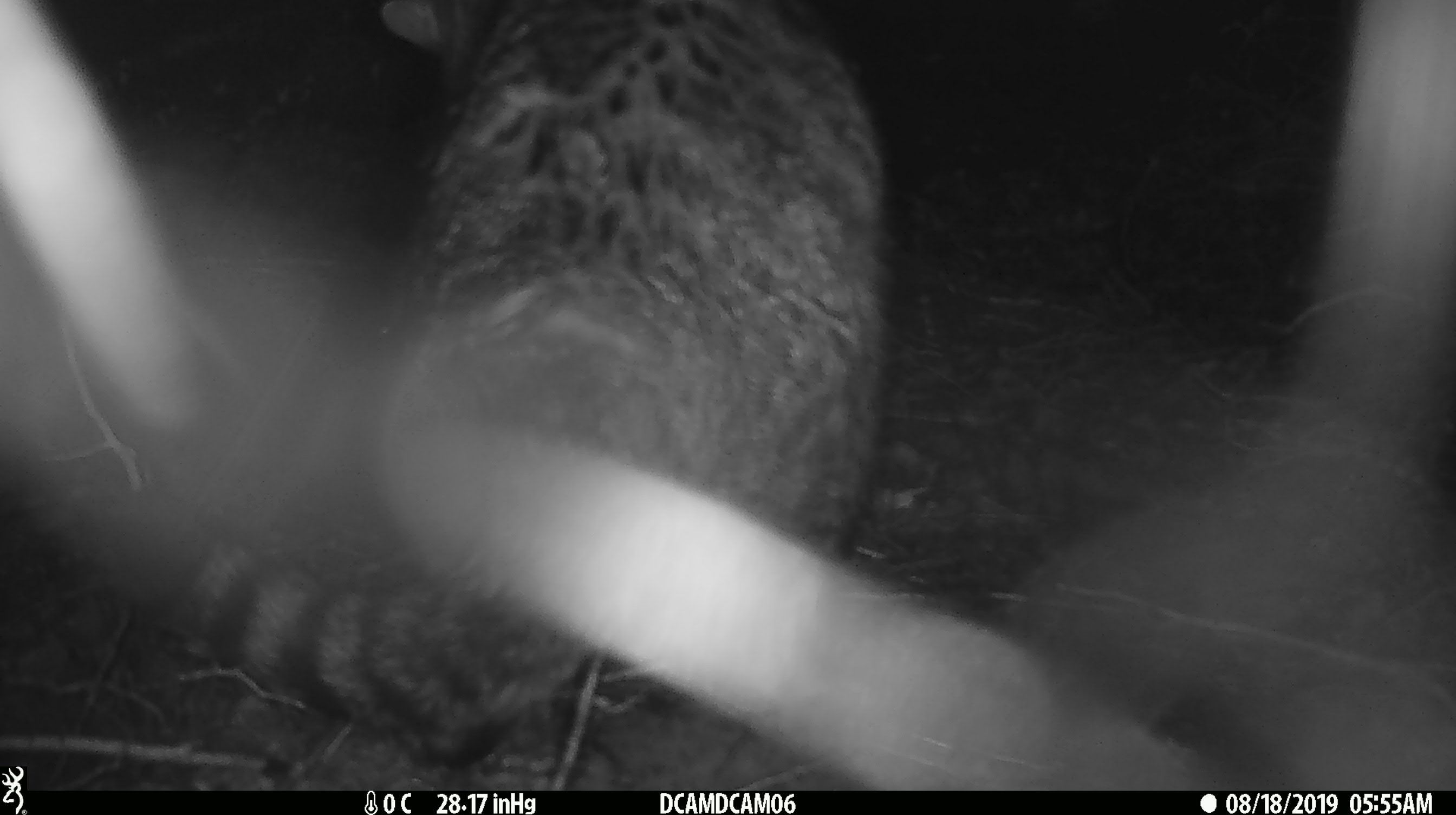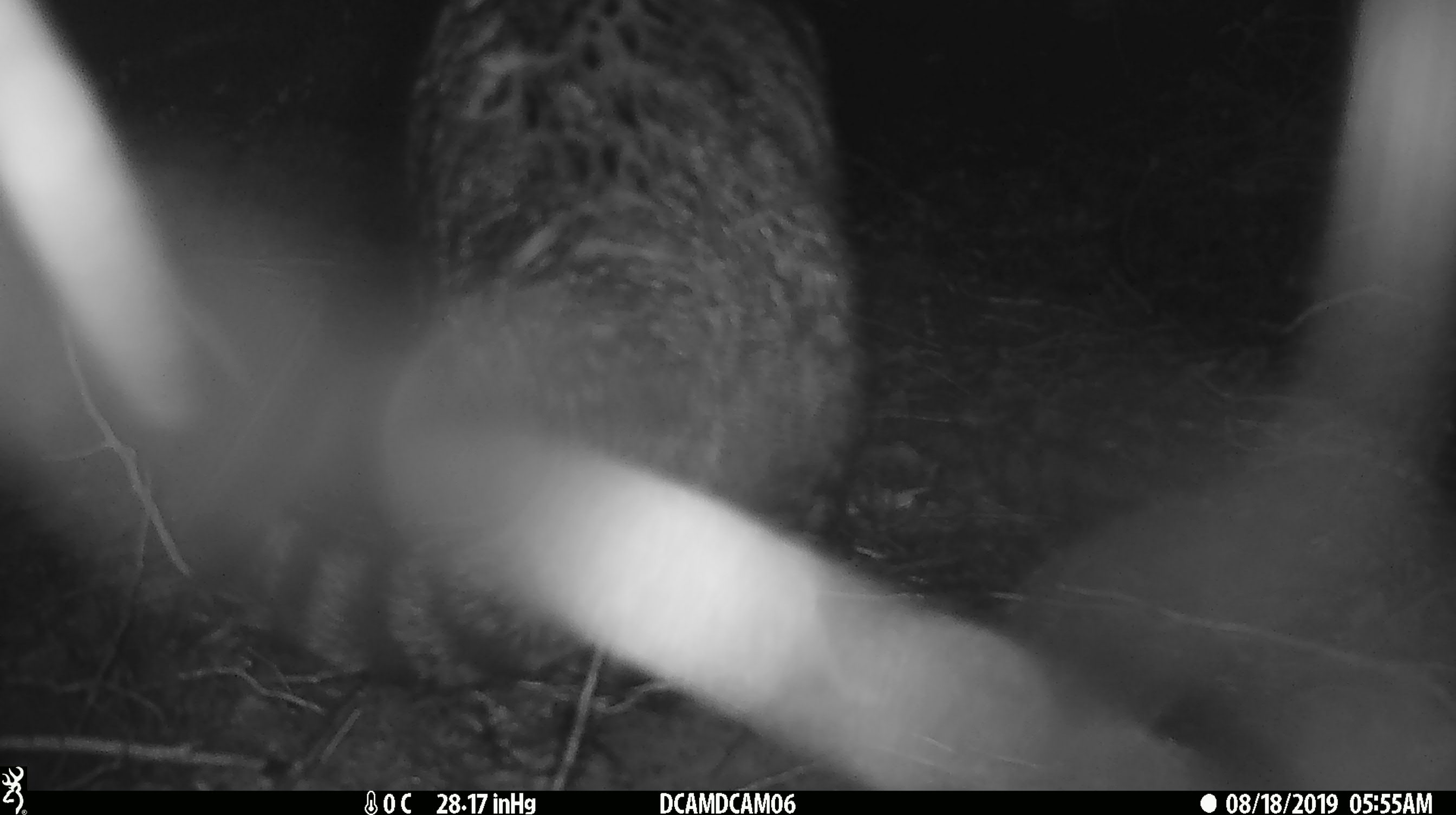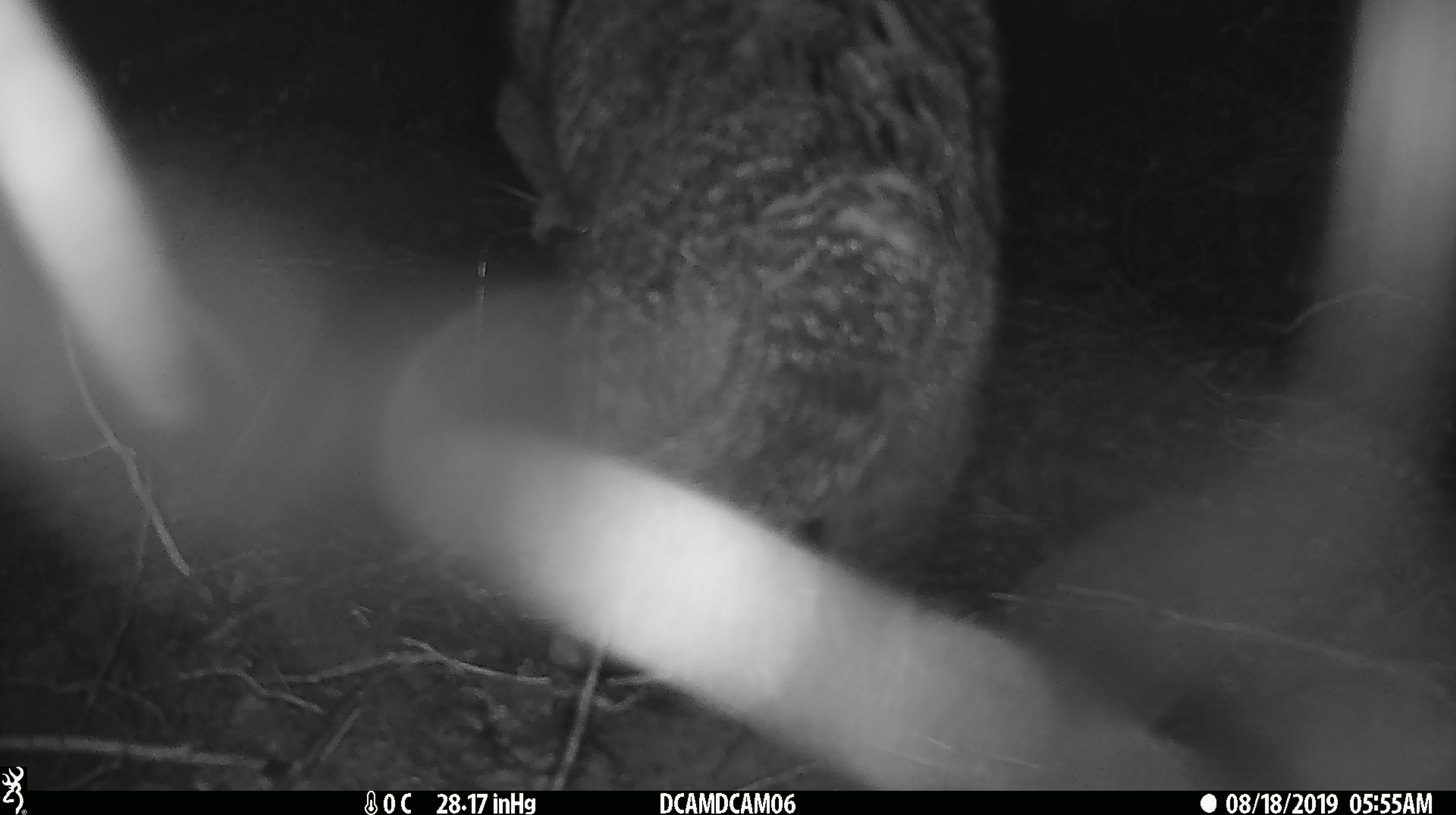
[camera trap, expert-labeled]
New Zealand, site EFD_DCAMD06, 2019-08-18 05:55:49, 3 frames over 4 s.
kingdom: Animalia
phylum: Chordata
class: Mammalia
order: Carnivora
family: Felidae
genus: Felis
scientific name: Felis catus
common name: domestic cat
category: cat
Cat (domestic cat) (Felis catus).